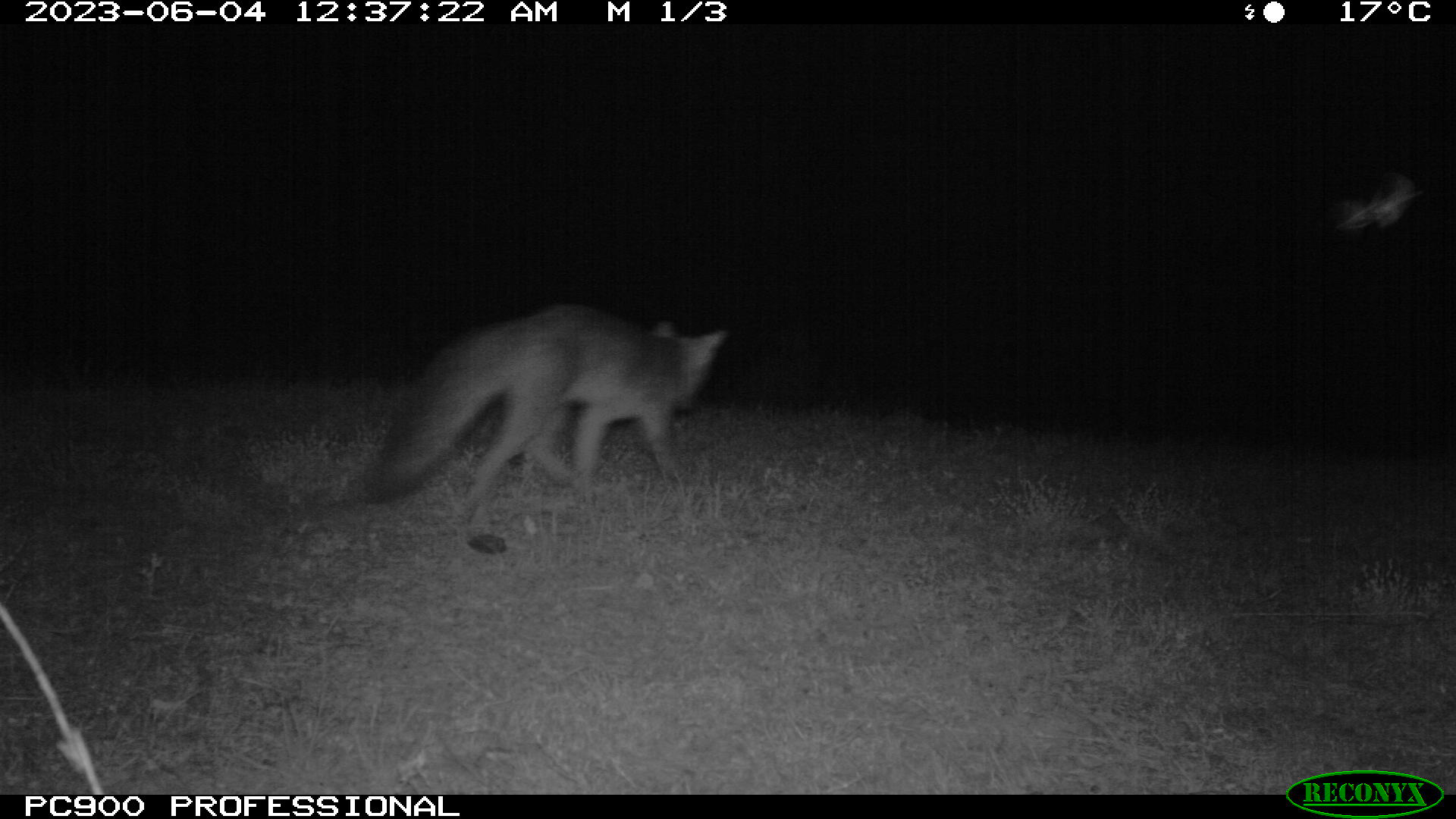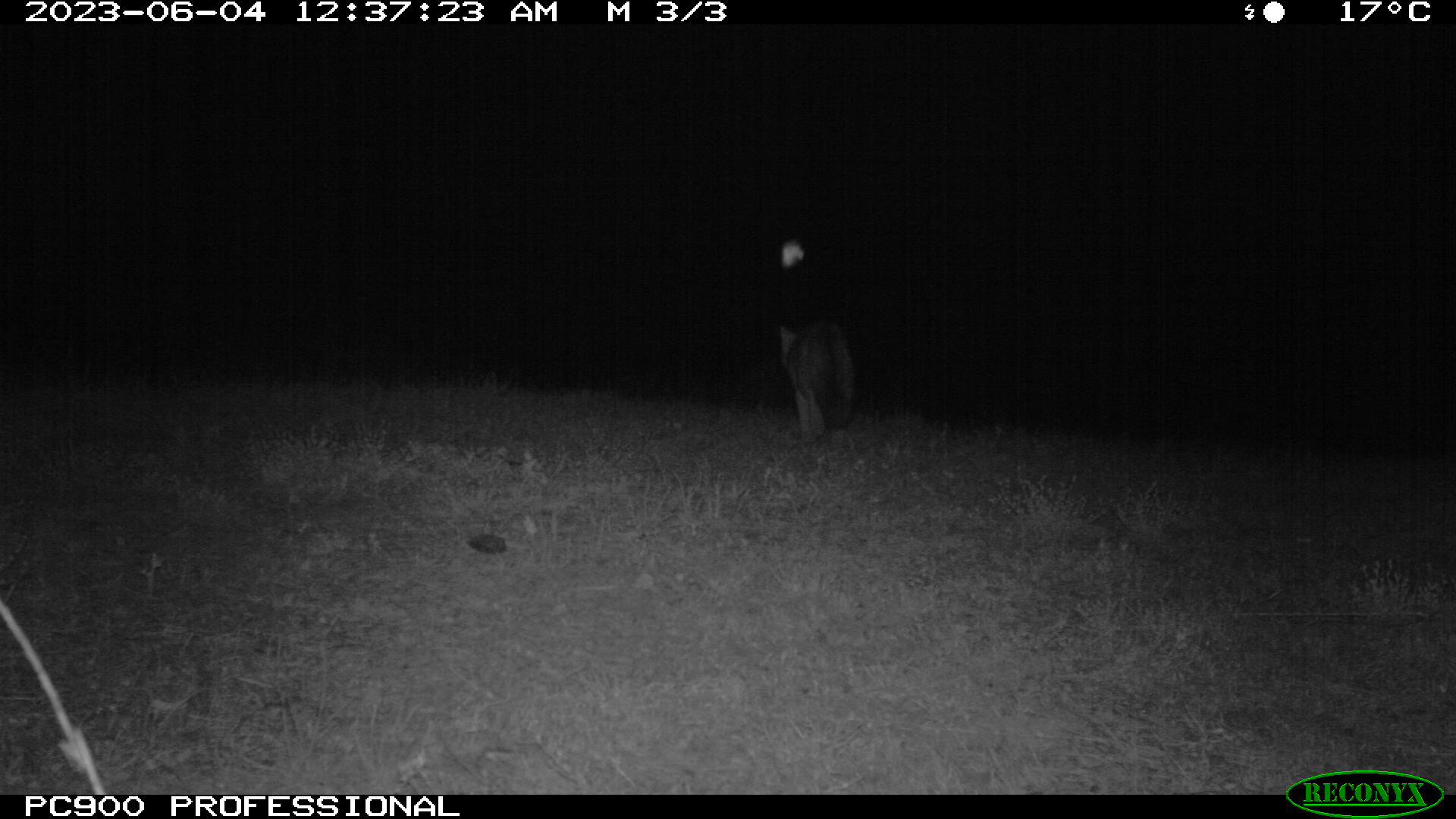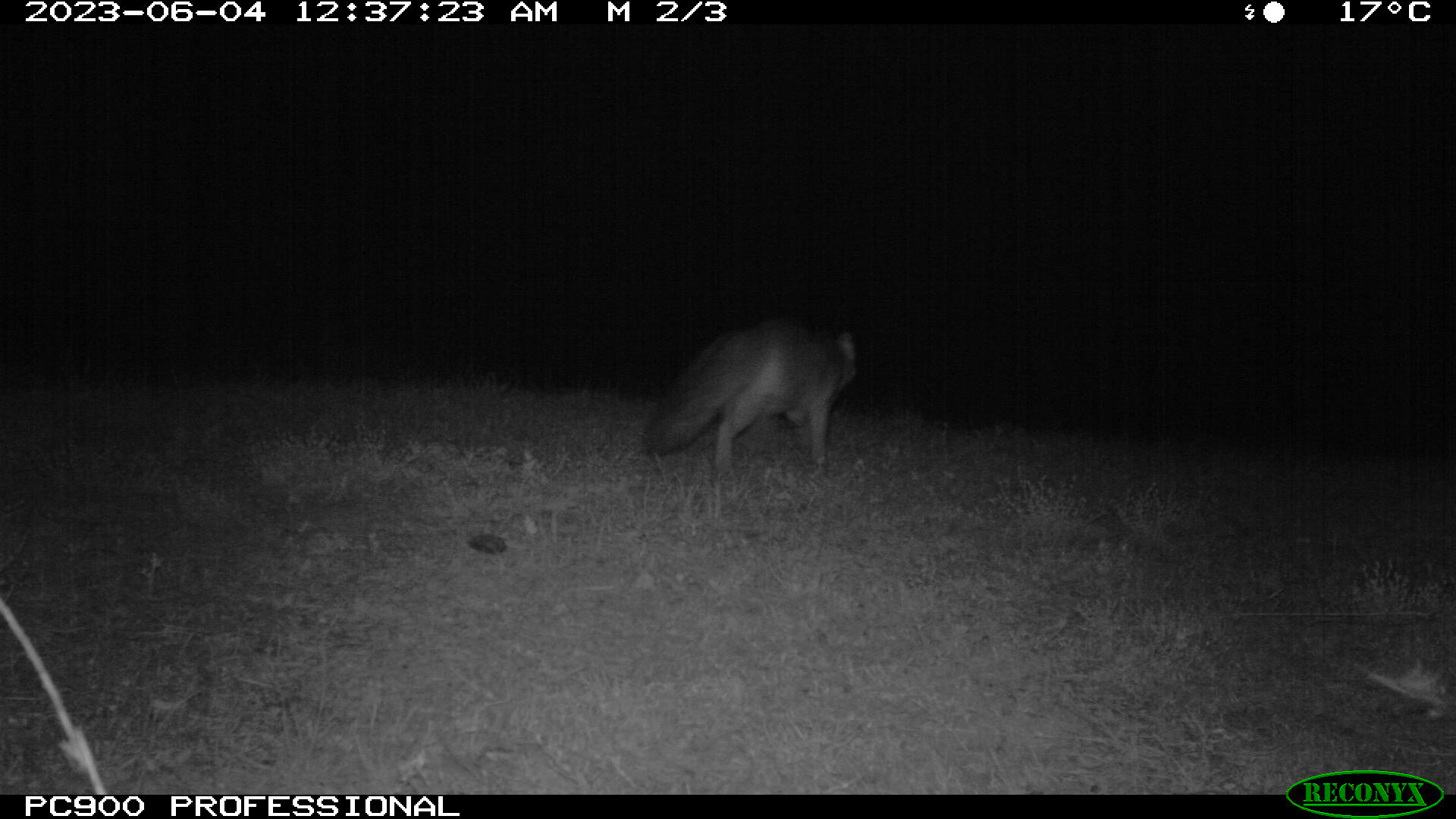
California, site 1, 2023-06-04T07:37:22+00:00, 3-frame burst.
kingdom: Animalia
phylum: Chordata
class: Mammalia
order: Carnivora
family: Canidae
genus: Urocyon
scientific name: Urocyon cinereoargenteus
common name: gray fox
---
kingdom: Animalia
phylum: Chordata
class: Aves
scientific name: Aves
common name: bird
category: unknown bird